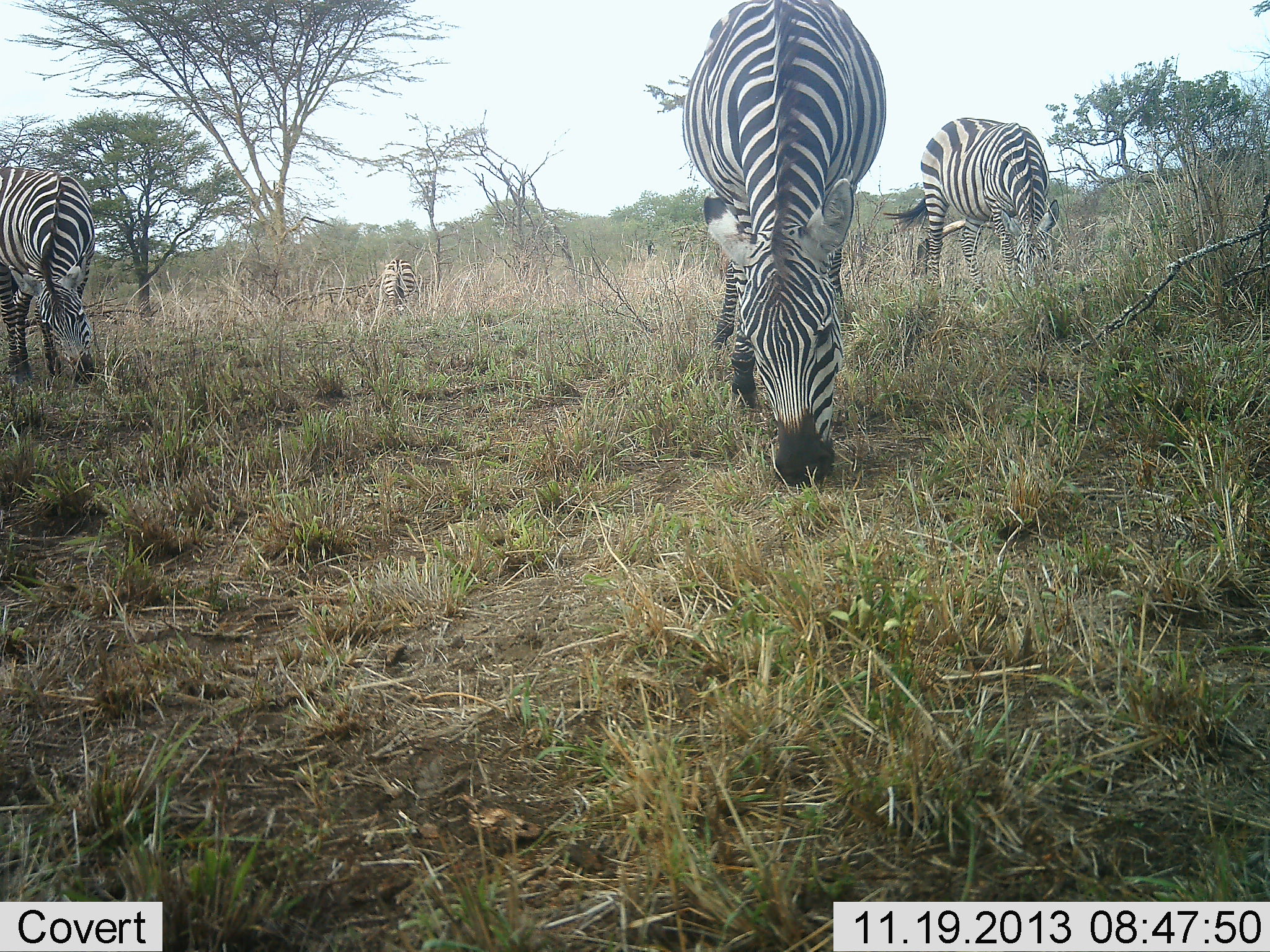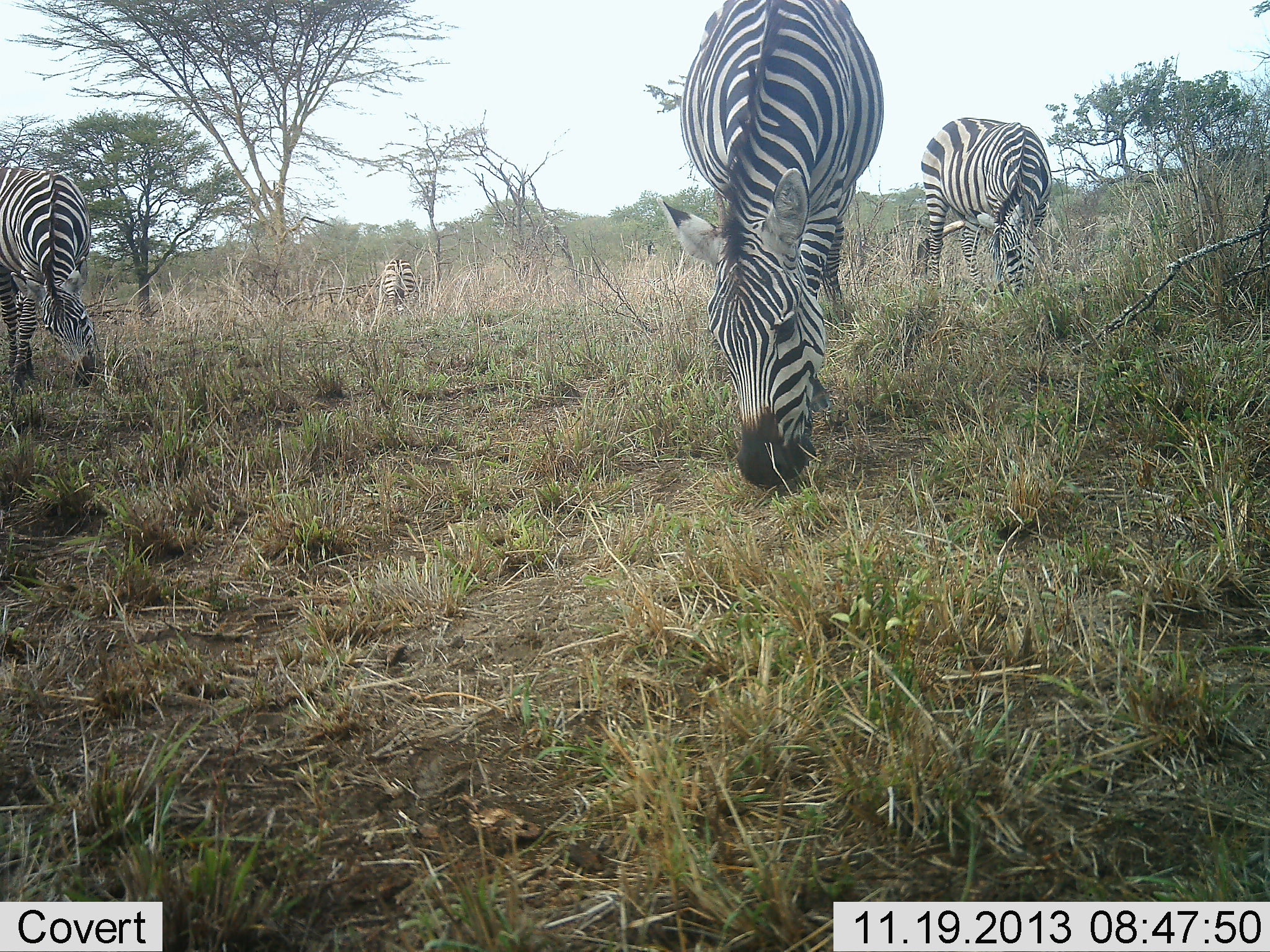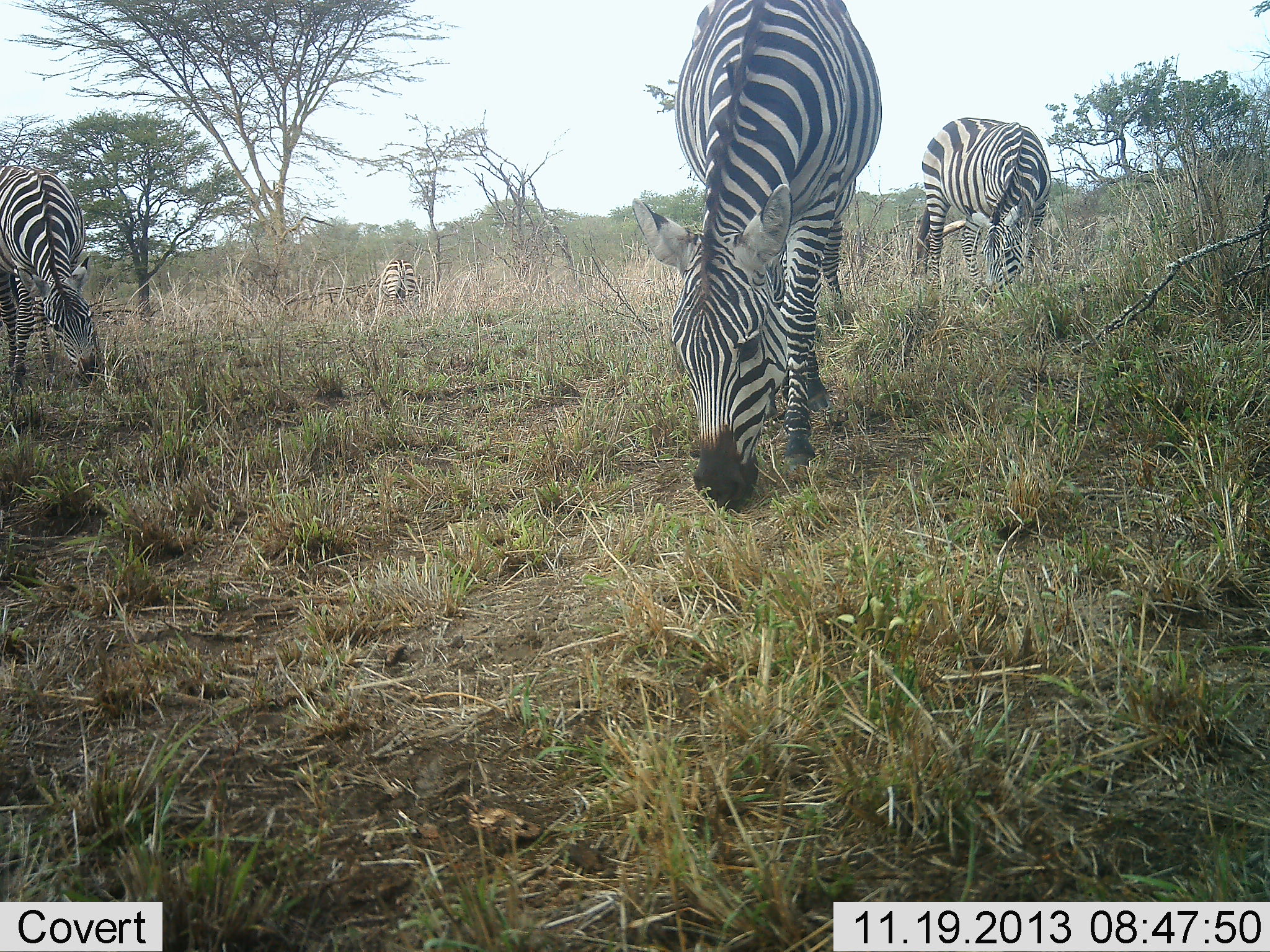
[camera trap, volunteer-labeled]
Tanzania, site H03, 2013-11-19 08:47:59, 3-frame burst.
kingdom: Animalia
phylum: Chordata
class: Mammalia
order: Perissodactyla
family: Equidae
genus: Equus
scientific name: Equus quagga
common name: plains zebra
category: zebra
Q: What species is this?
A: Zebra (plains zebra) (Equus quagga).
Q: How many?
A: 4.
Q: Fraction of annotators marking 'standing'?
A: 45%.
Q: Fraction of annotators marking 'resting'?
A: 0%.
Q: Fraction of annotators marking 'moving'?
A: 0%.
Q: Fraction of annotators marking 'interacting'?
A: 0%.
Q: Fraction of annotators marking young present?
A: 0%.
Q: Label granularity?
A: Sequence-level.